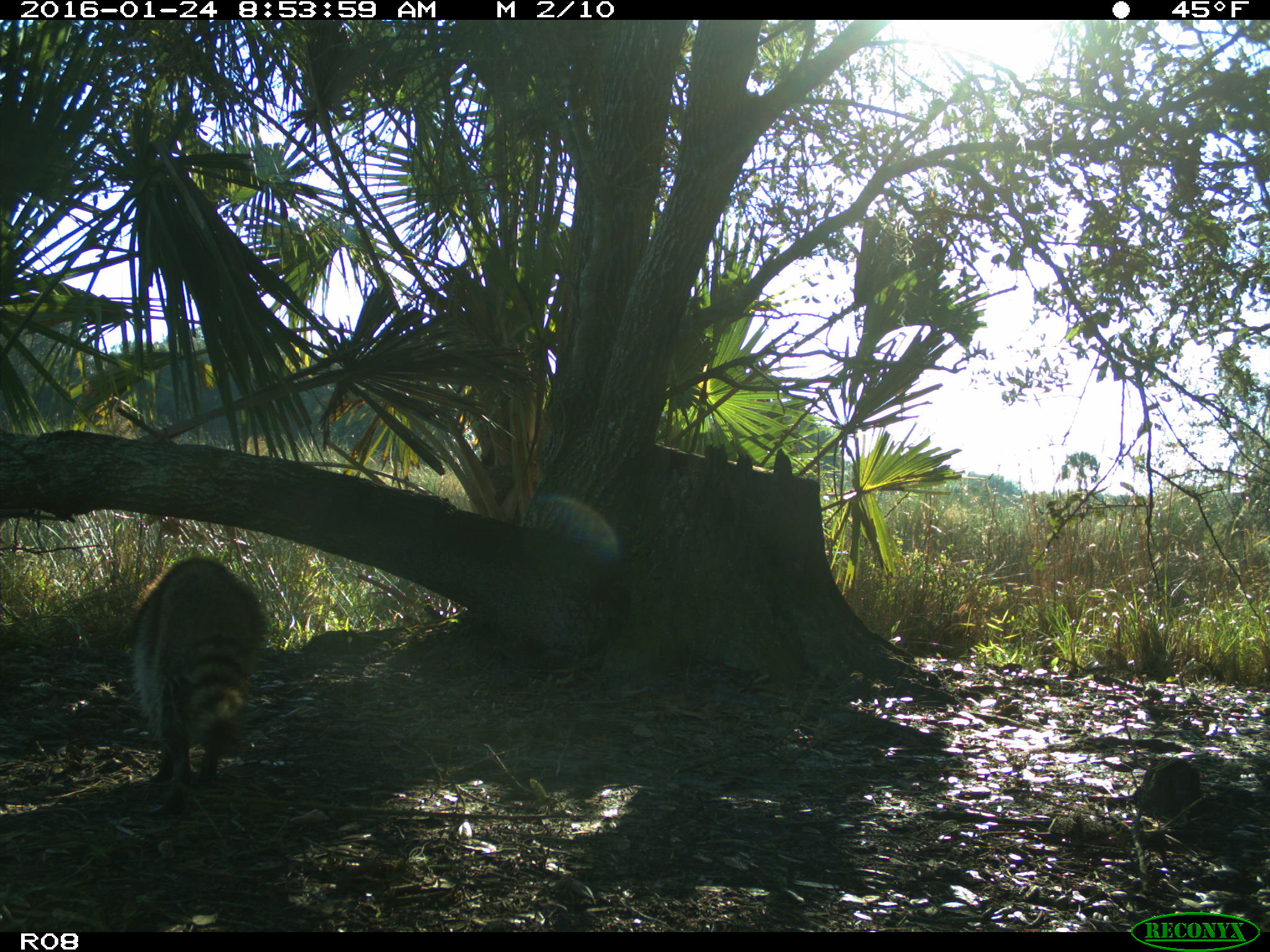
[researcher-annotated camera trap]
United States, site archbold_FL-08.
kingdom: Animalia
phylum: Chordata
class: Mammalia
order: Carnivora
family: Procyonidae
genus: Procyon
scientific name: Procyon lotor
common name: common raccoon